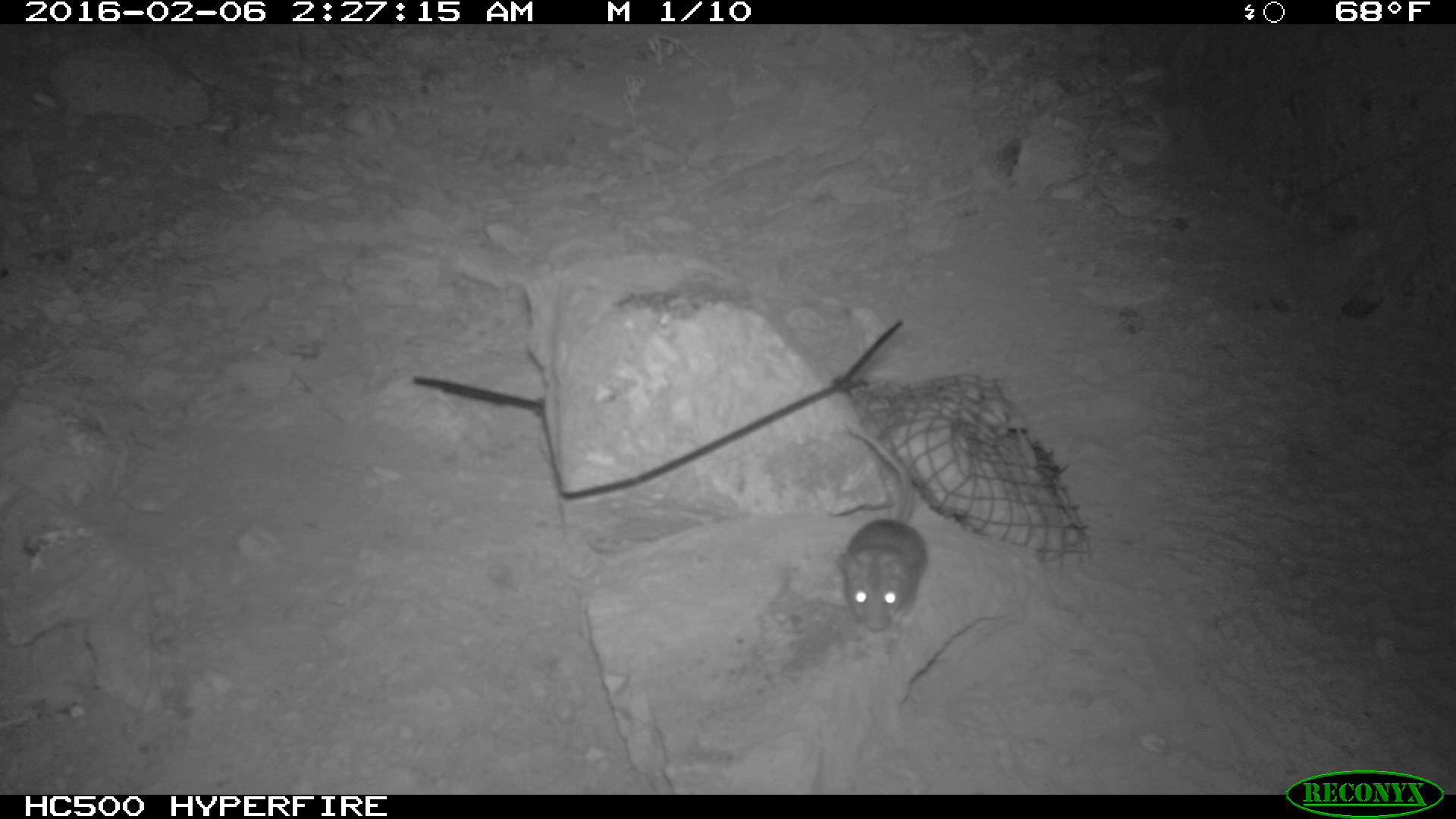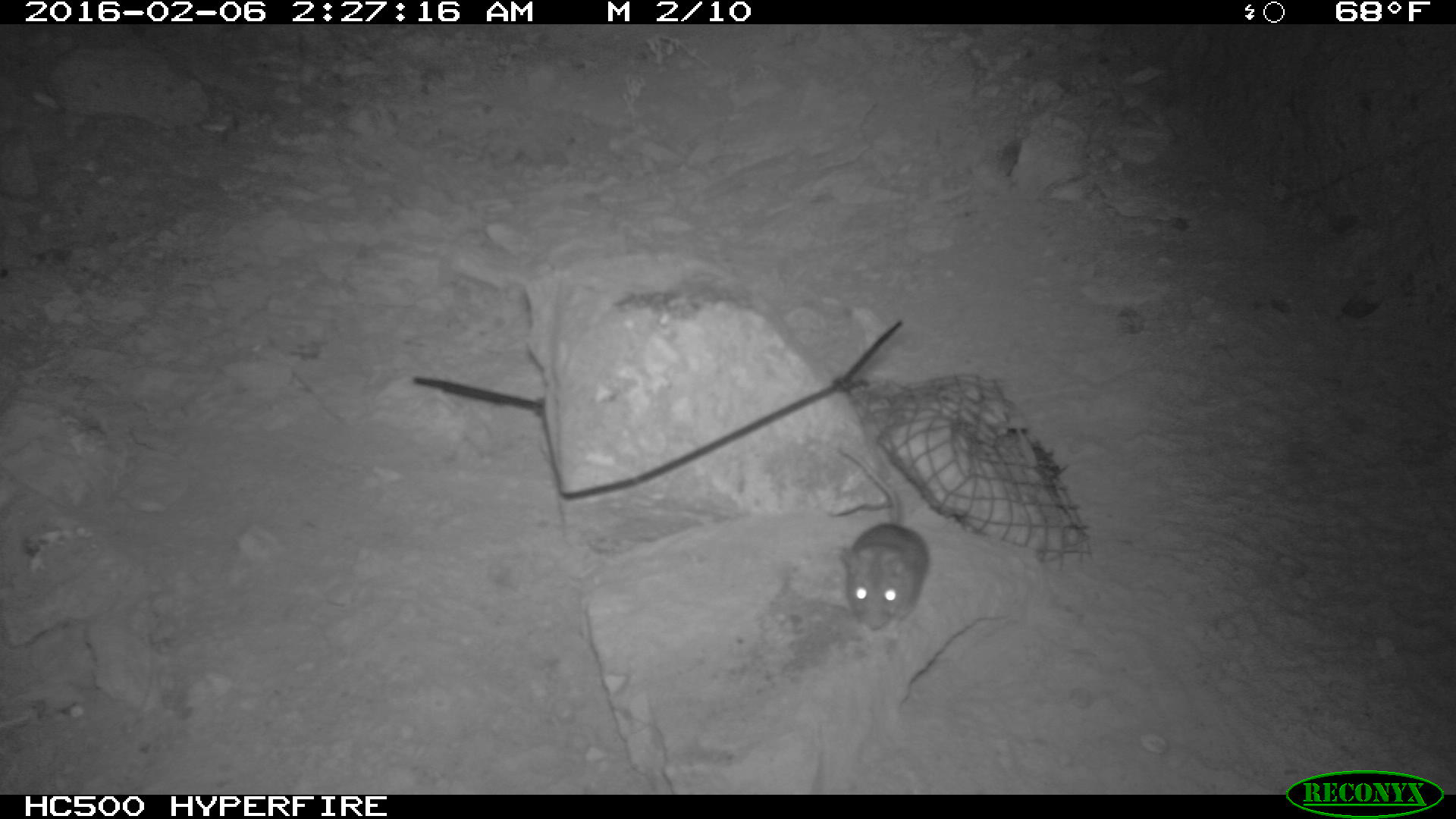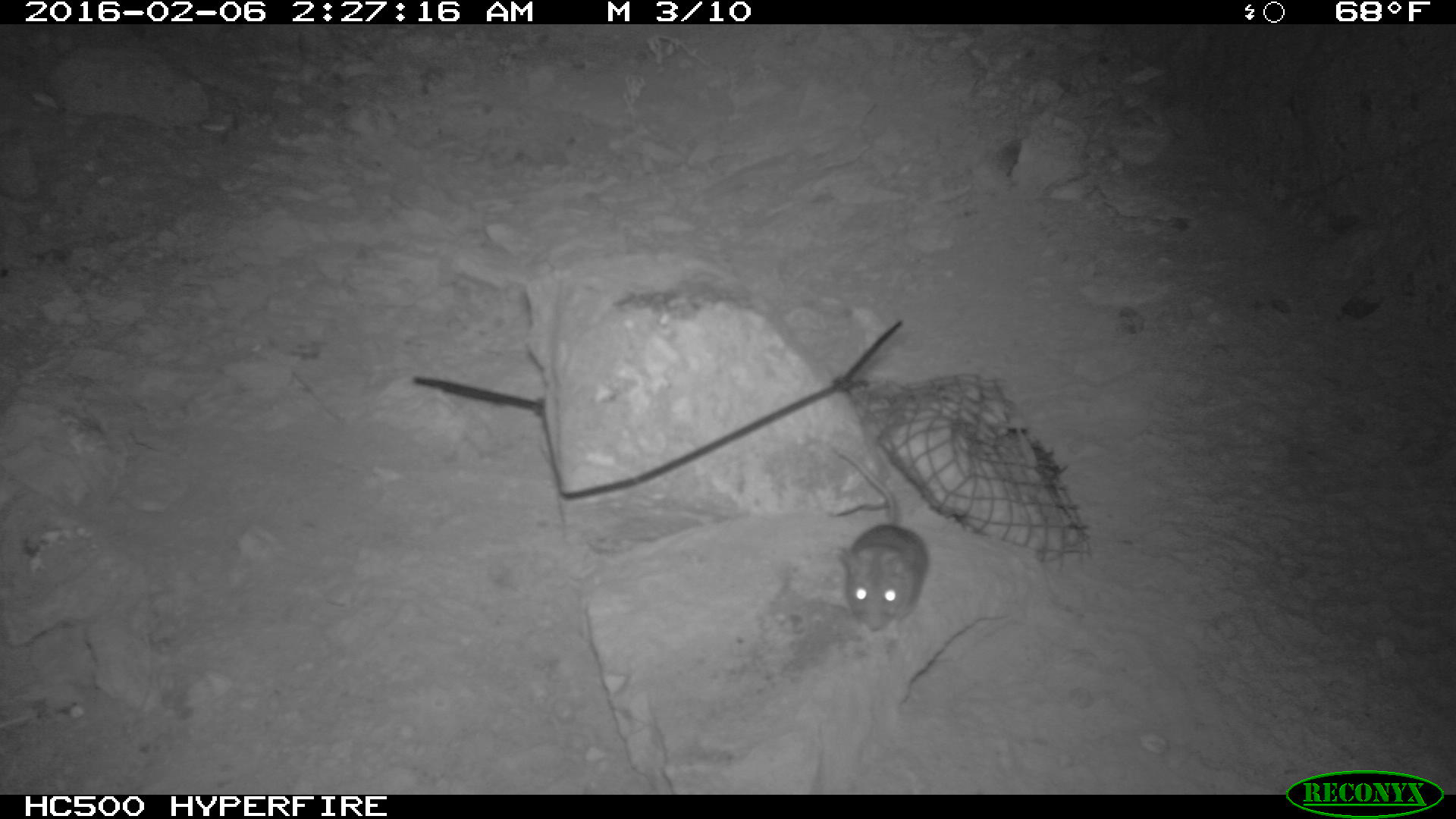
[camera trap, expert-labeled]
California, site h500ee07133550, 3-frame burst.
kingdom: Animalia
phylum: Chordata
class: Mammalia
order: Rodentia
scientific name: Rodentia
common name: rodent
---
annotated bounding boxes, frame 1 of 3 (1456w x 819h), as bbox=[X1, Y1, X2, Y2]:
rodent: bbox=[841, 424, 927, 630]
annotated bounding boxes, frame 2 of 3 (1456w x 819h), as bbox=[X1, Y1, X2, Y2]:
rodent: bbox=[837, 447, 929, 639]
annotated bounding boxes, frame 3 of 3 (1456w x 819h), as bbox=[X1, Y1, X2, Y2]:
rodent: bbox=[823, 436, 931, 649]